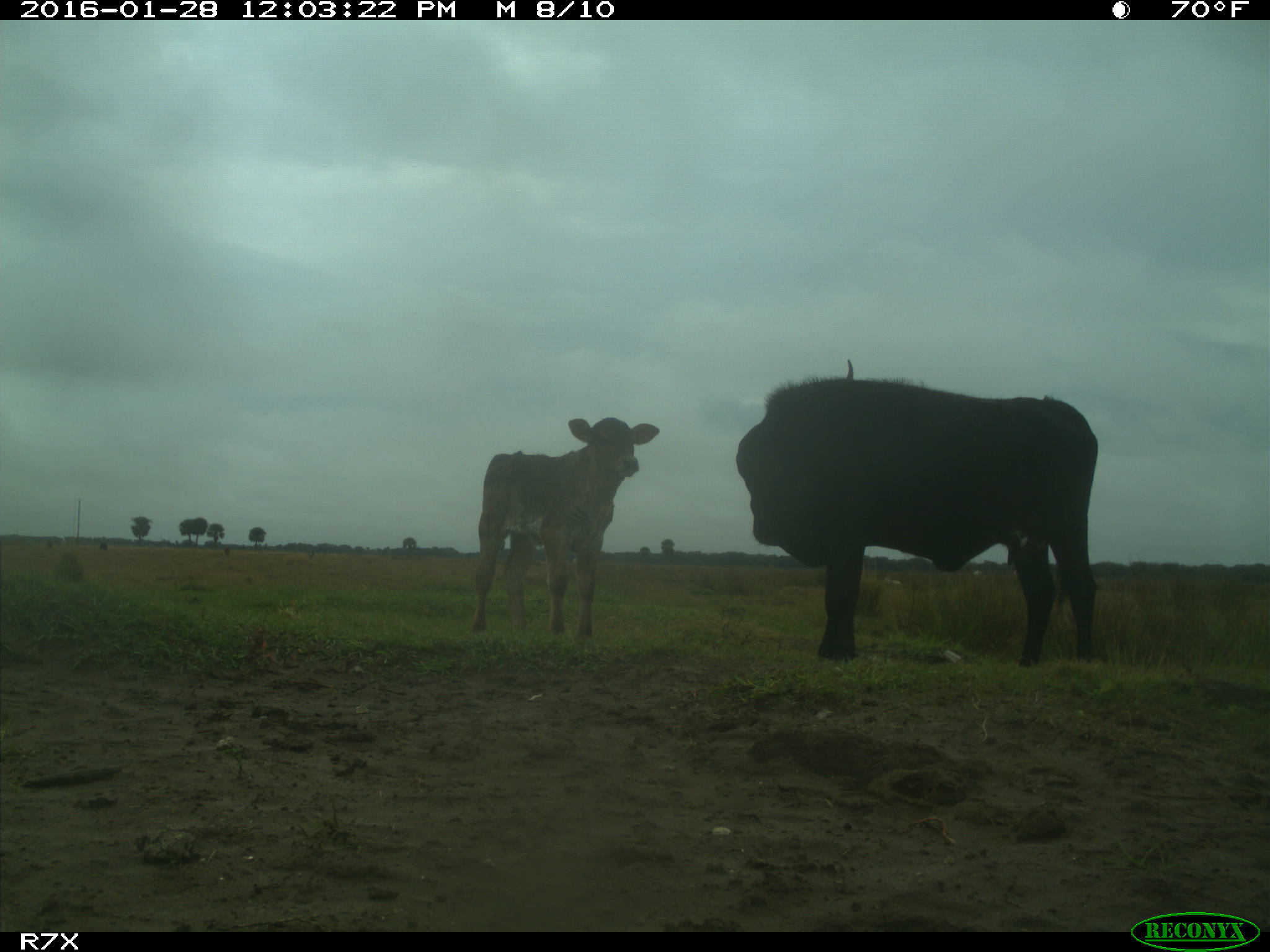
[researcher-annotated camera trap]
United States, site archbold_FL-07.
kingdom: Animalia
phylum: Chordata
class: Mammalia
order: Artiodactyla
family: Bovidae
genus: Bos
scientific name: Bos taurus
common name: domestic cow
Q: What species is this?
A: Bos taurus (domestic cow).